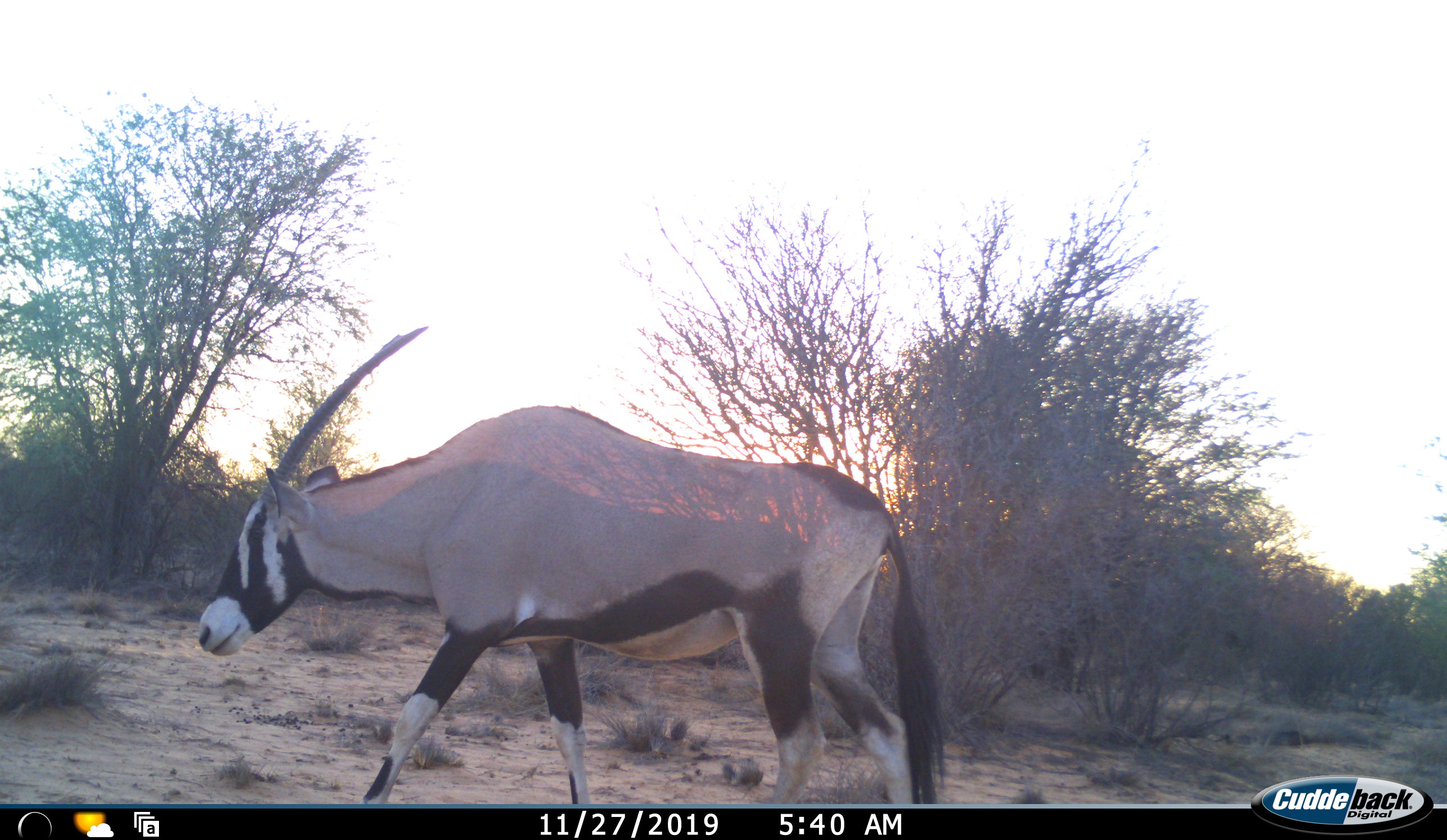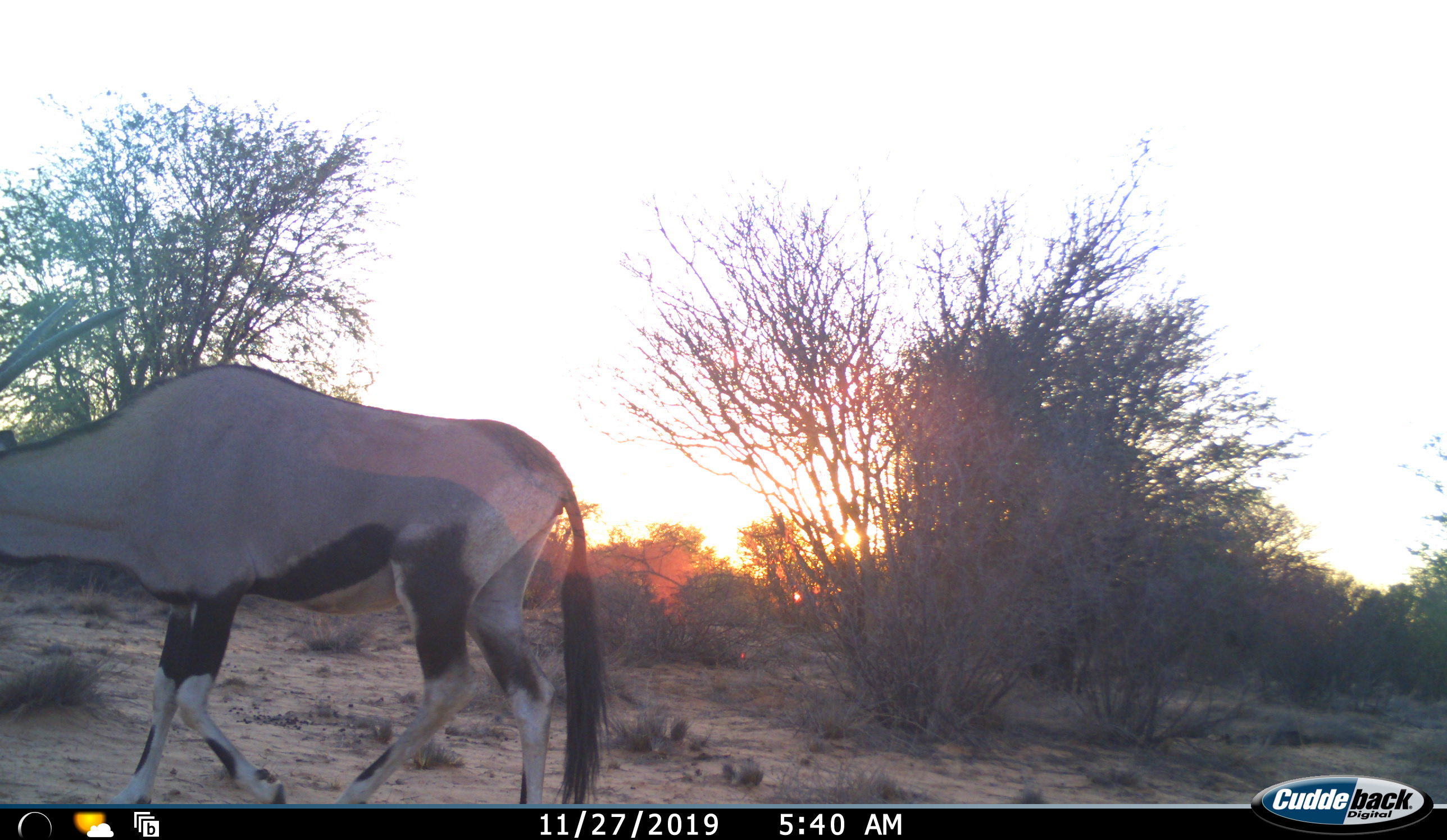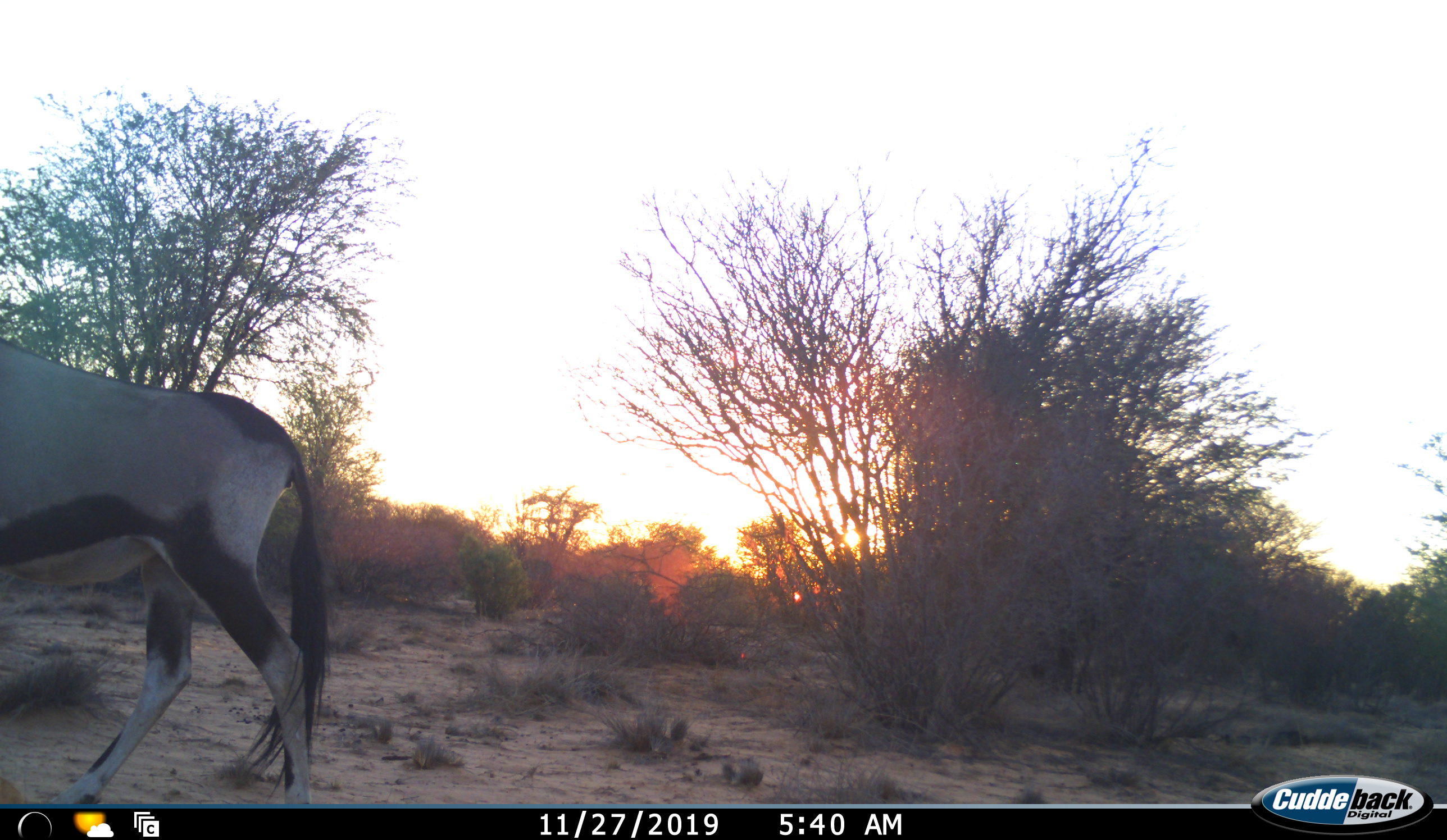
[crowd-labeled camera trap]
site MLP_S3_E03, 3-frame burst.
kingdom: Animalia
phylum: Chordata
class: Mammalia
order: Artiodactyla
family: Bovidae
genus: Oryx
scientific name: Oryx gazella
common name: gemsbok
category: oryx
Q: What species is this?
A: Oryx (gemsbok) (Oryx gazella).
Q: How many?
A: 1.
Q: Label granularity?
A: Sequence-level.